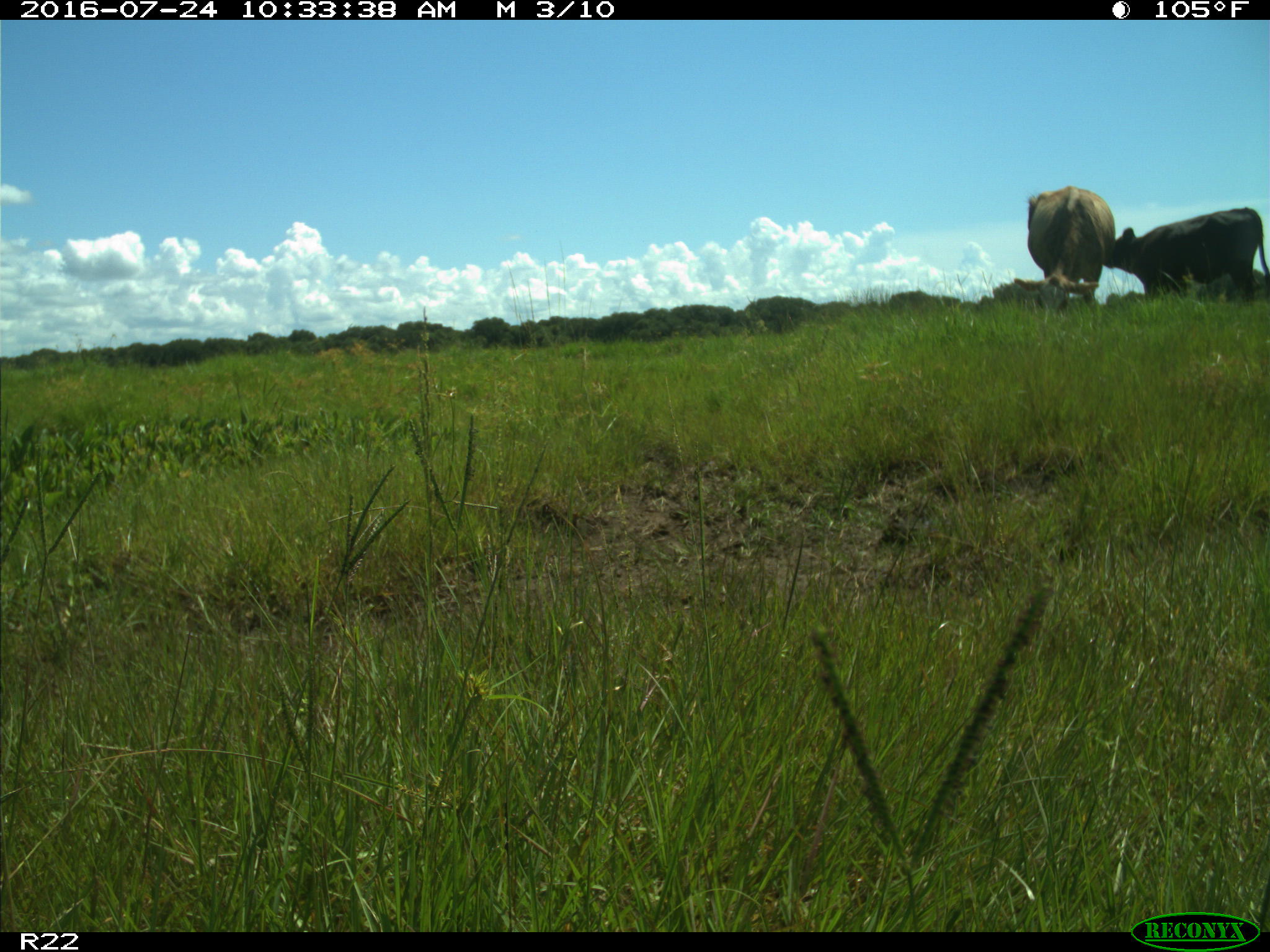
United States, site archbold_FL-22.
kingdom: Animalia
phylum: Chordata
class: Mammalia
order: Artiodactyla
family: Bovidae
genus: Bos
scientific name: Bos taurus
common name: domestic cow